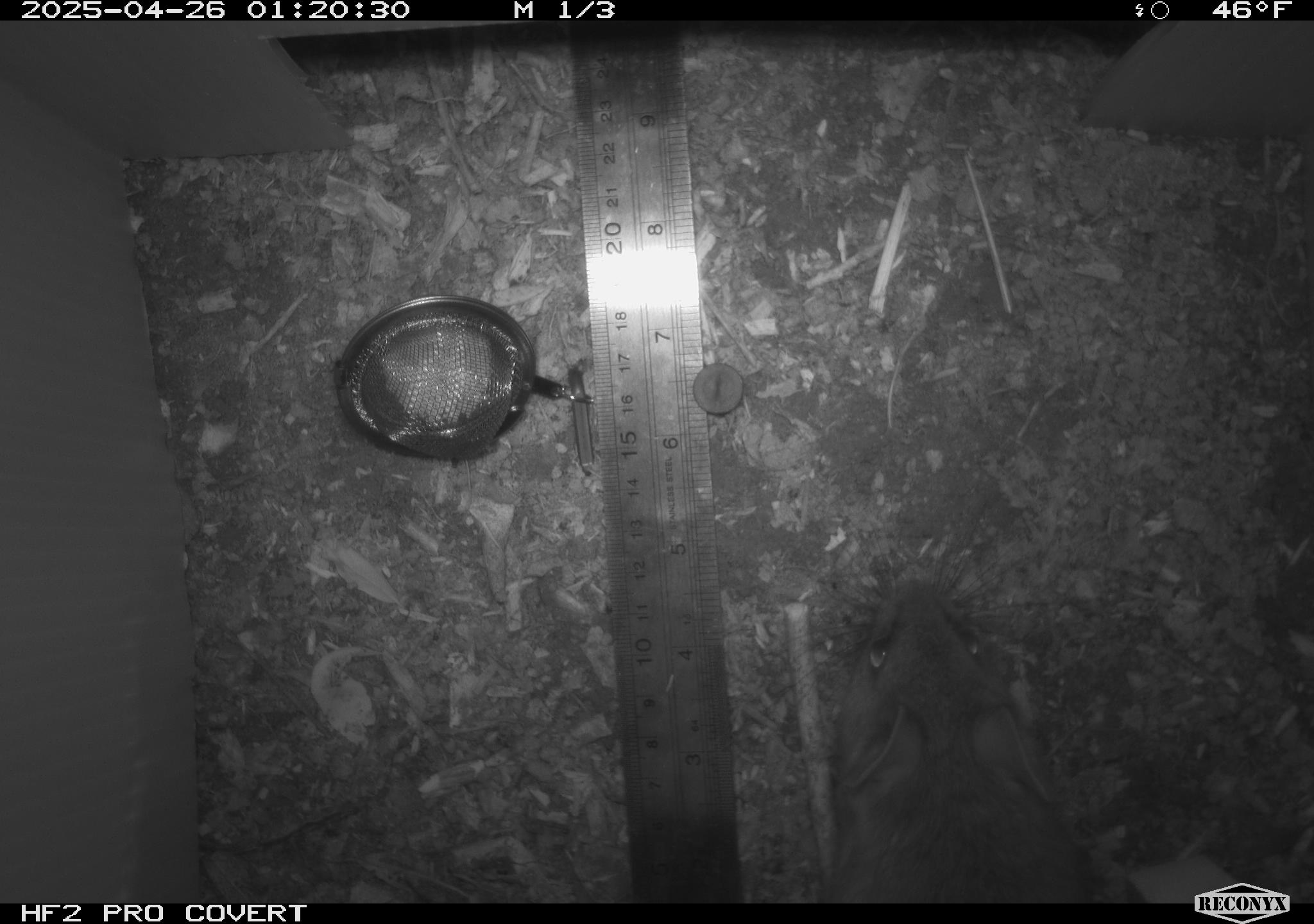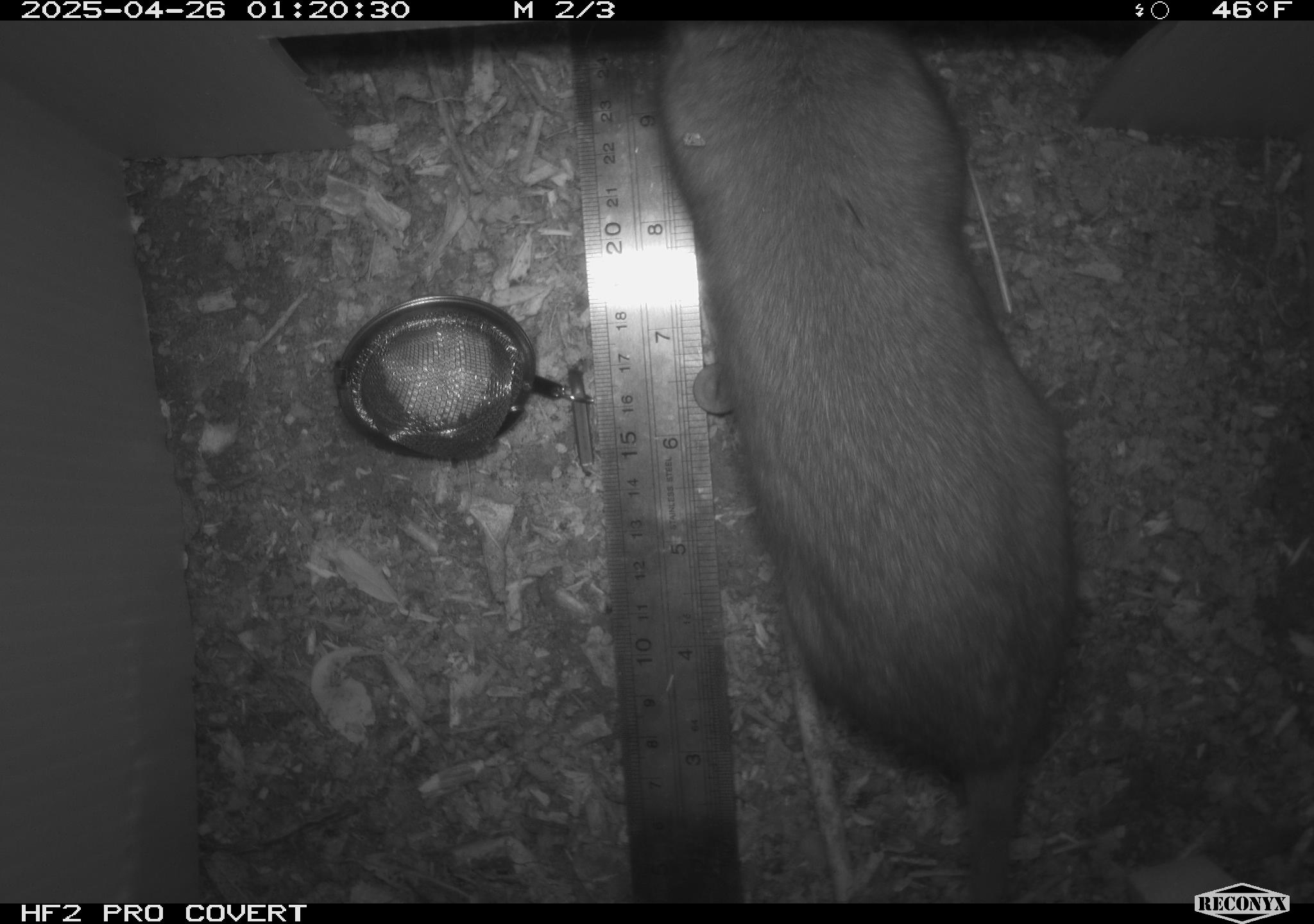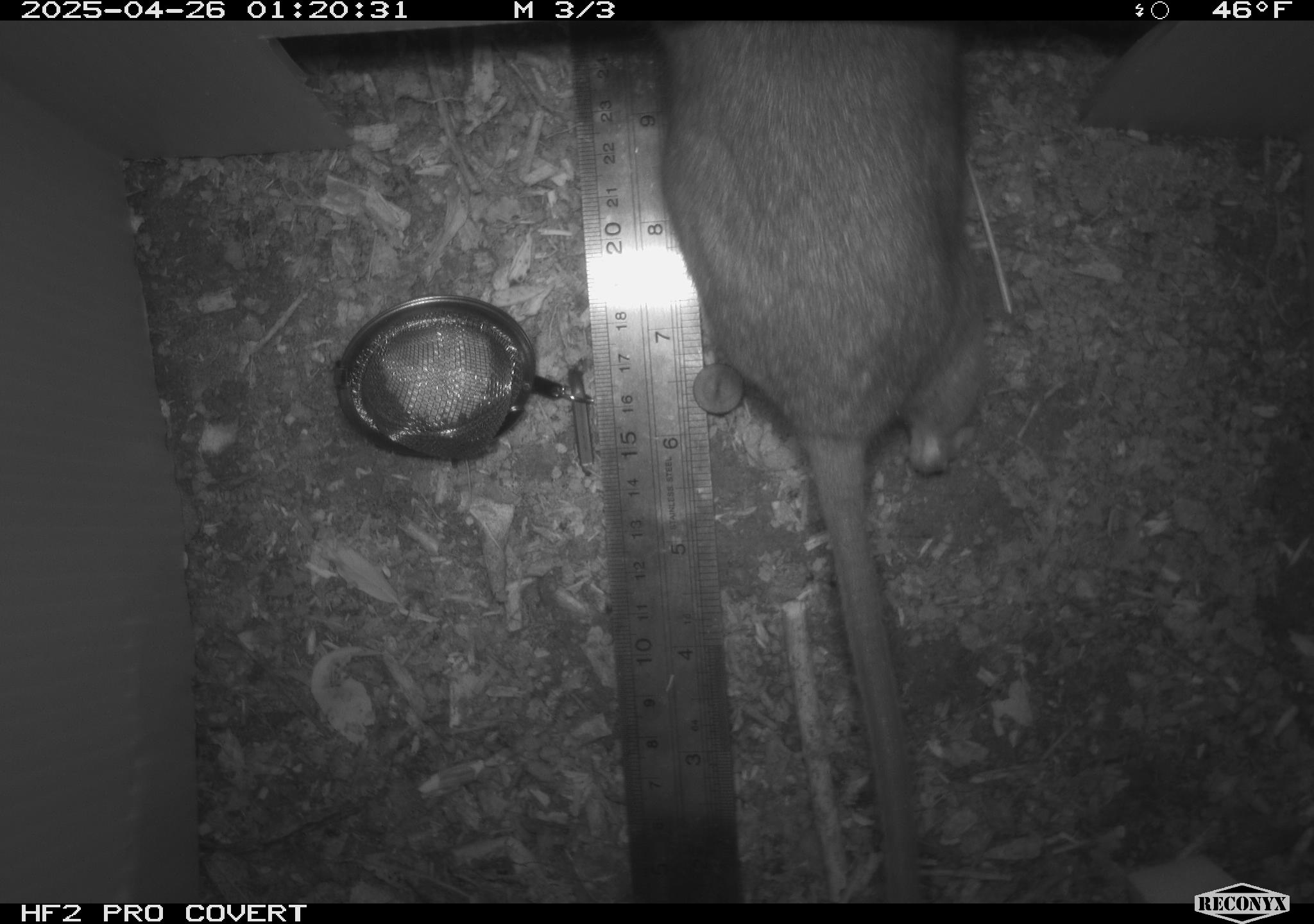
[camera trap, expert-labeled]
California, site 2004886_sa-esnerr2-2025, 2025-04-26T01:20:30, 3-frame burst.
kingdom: Animalia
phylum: Chordata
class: Mammalia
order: Rodentia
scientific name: Rodentia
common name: rodent